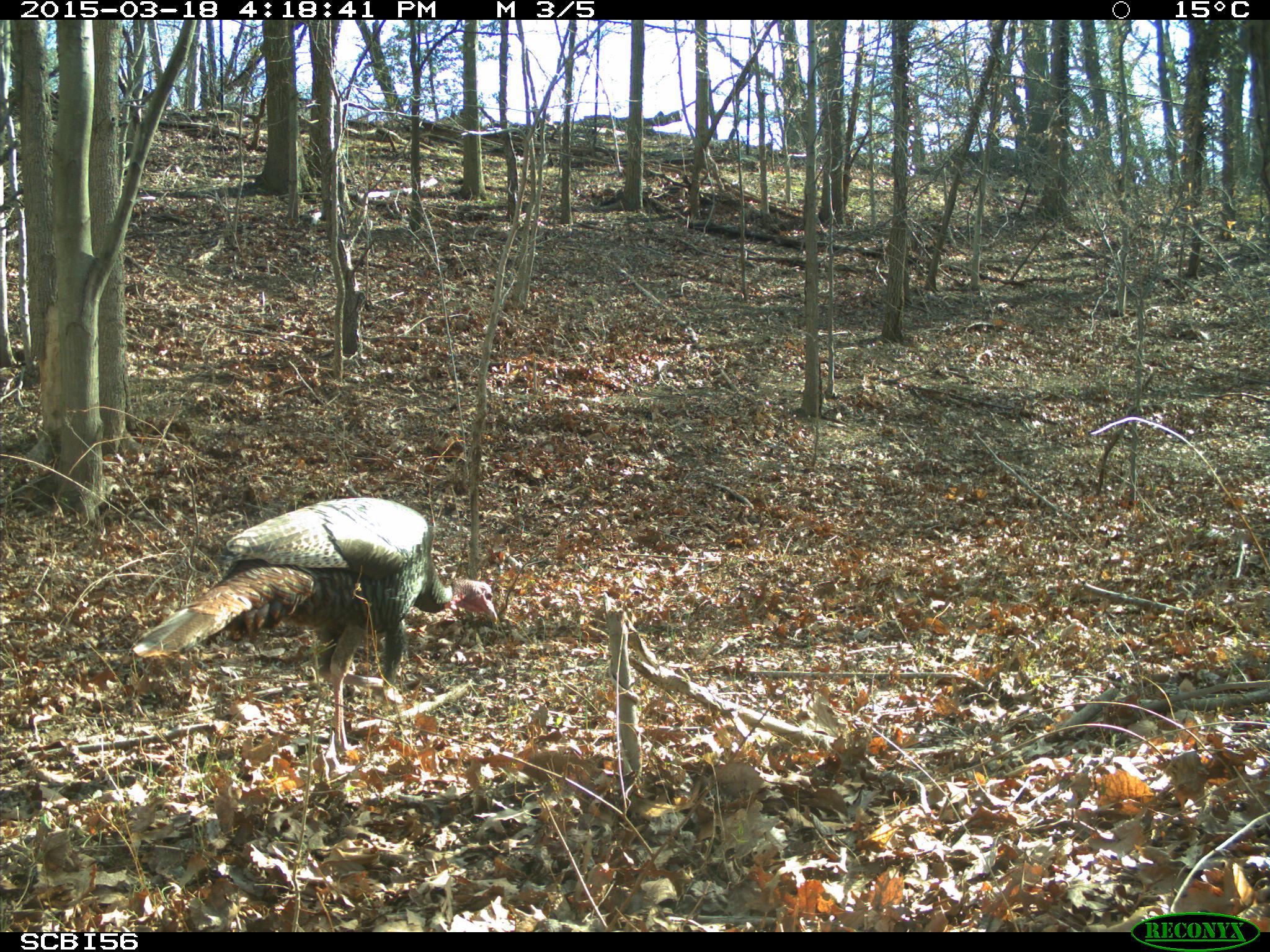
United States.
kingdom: Animalia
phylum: Chordata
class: Aves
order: Galliformes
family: Phasianidae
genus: Meleagris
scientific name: Meleagris gallopavo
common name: wild turkey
Wild Turkey (Meleagris gallopavo).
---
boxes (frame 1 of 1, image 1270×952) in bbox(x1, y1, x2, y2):
Wild Turkey: bbox(129, 489, 504, 729)